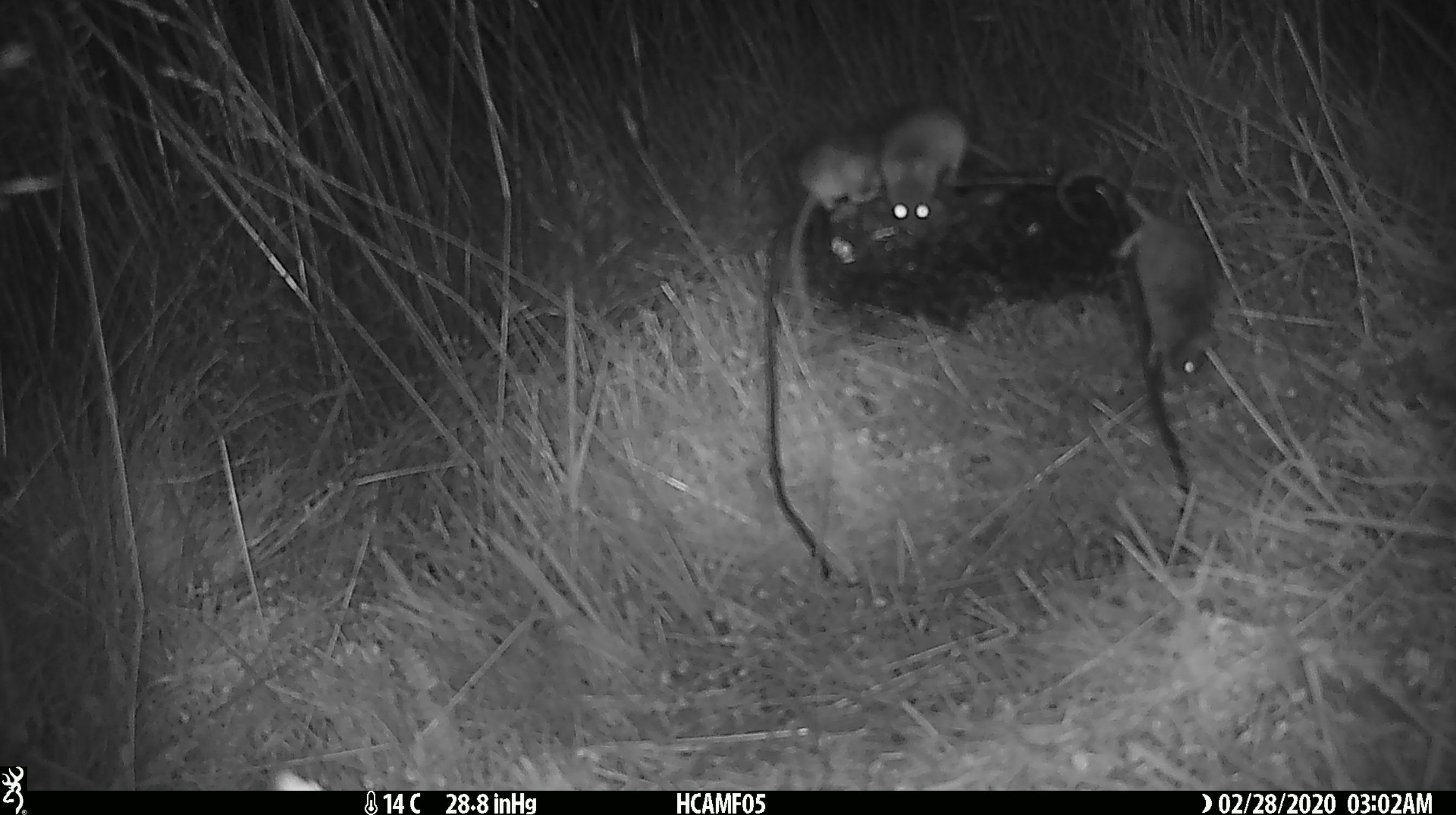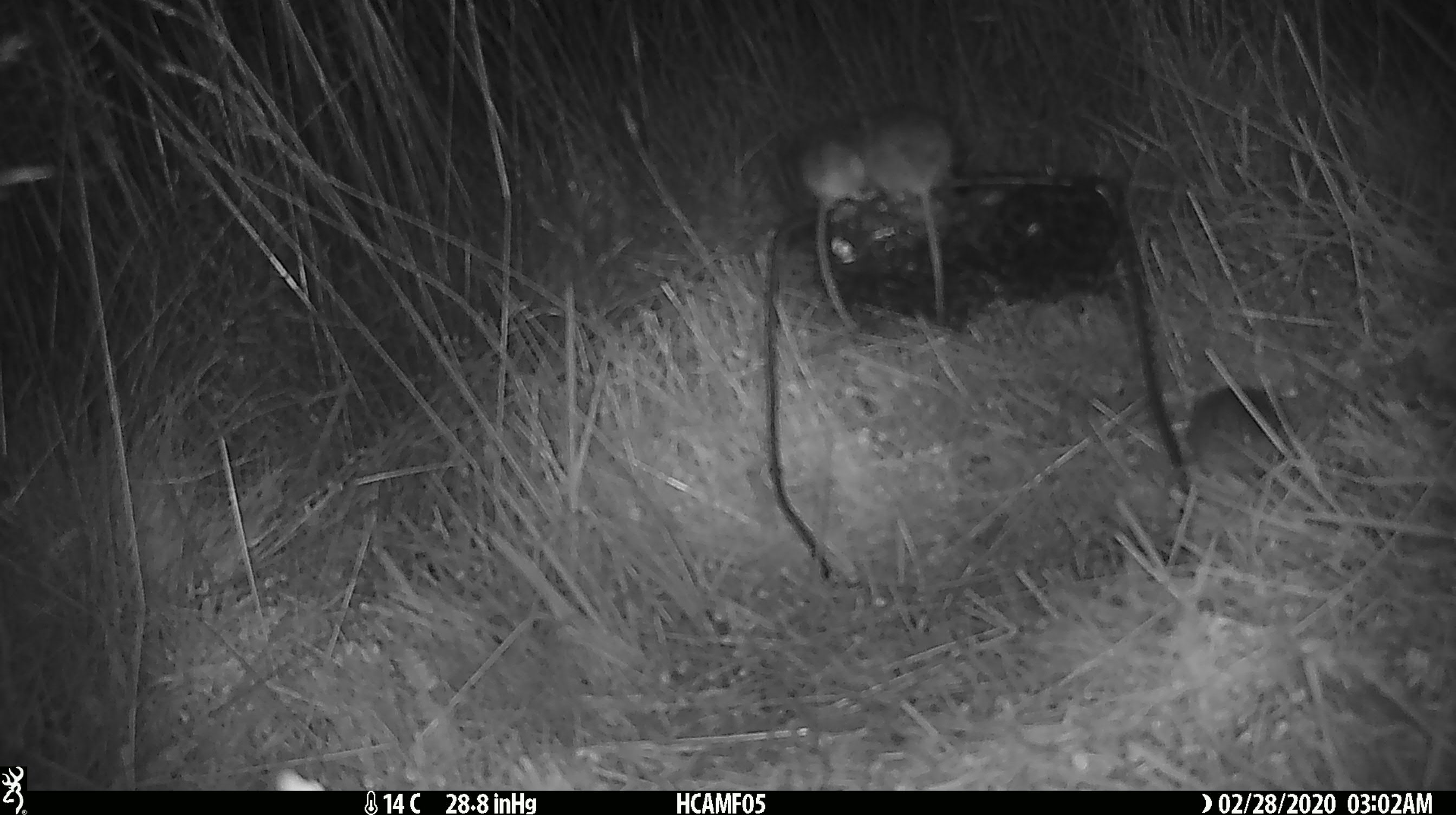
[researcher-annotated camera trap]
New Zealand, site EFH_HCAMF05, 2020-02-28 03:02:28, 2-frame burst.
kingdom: Animalia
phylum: Chordata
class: Mammalia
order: Rodentia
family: Muridae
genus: Mus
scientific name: Mus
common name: mouse